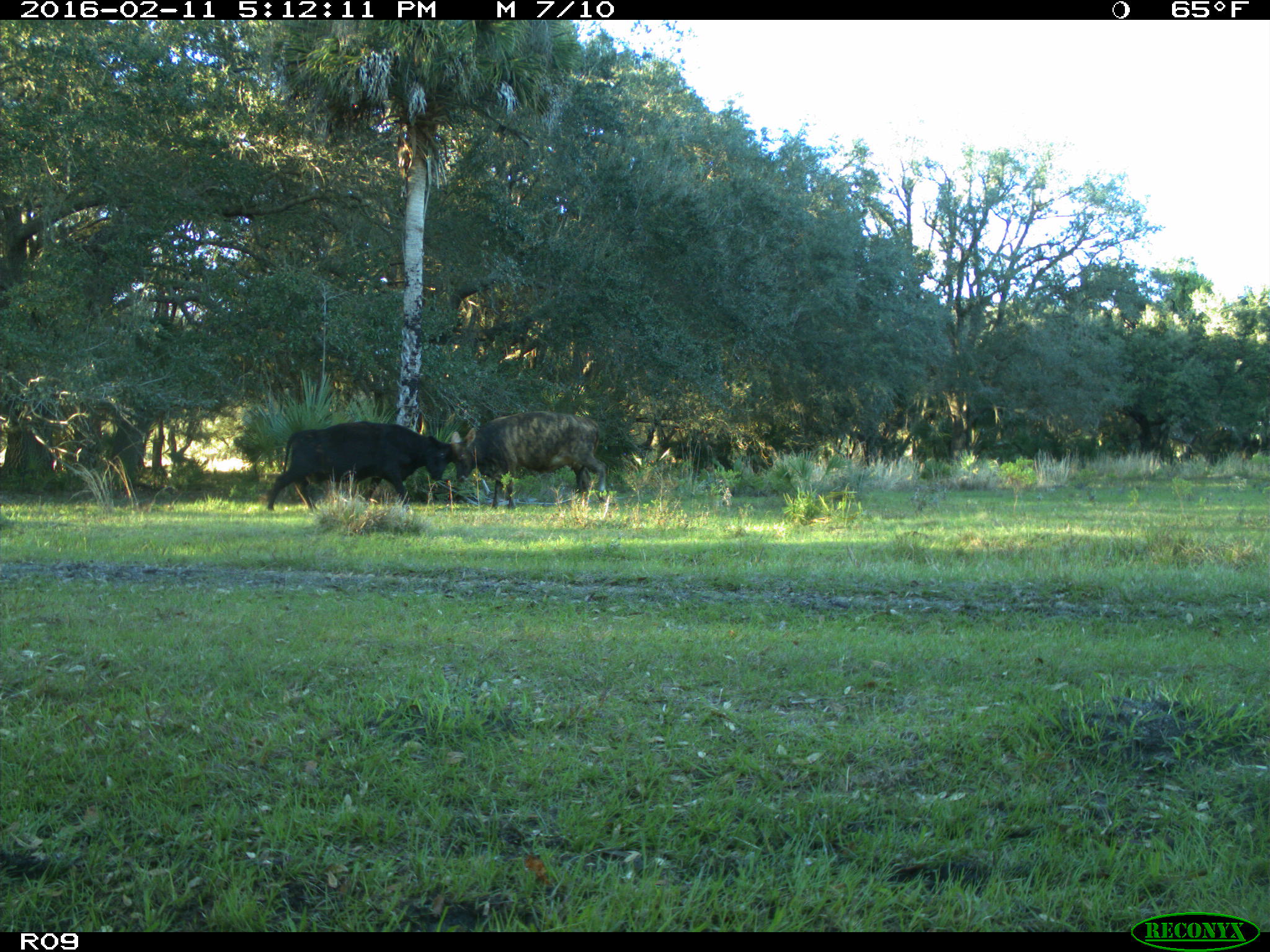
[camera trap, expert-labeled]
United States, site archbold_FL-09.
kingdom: Animalia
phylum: Chordata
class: Mammalia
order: Artiodactyla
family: Bovidae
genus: Bos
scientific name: Bos taurus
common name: domestic cow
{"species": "Bos taurus (domestic cow)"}